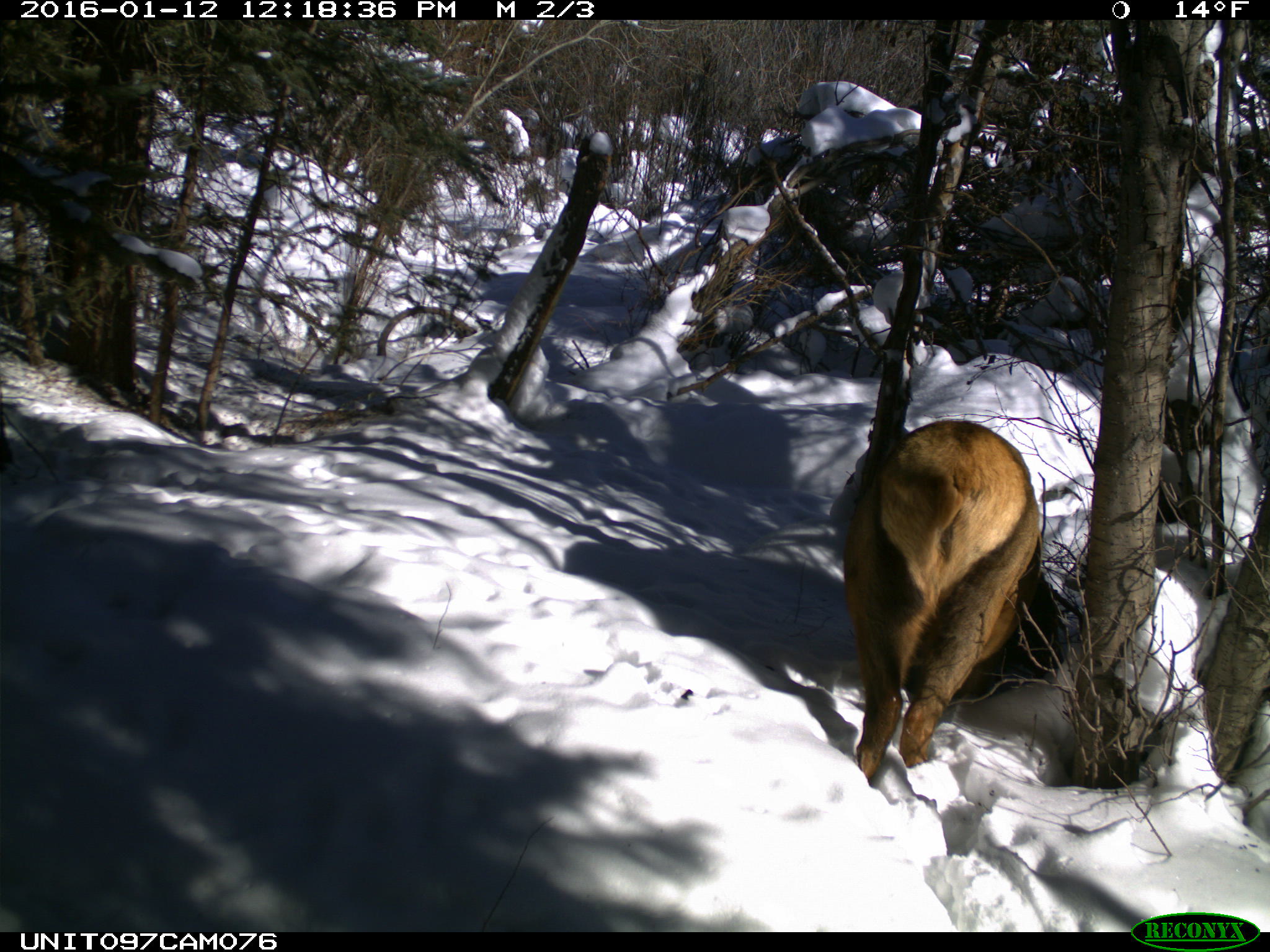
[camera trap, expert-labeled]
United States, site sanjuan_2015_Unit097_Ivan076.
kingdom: Animalia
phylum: Chordata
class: Mammalia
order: Artiodactyla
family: Cervidae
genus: Cervus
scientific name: Cervus elaphus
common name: red deer